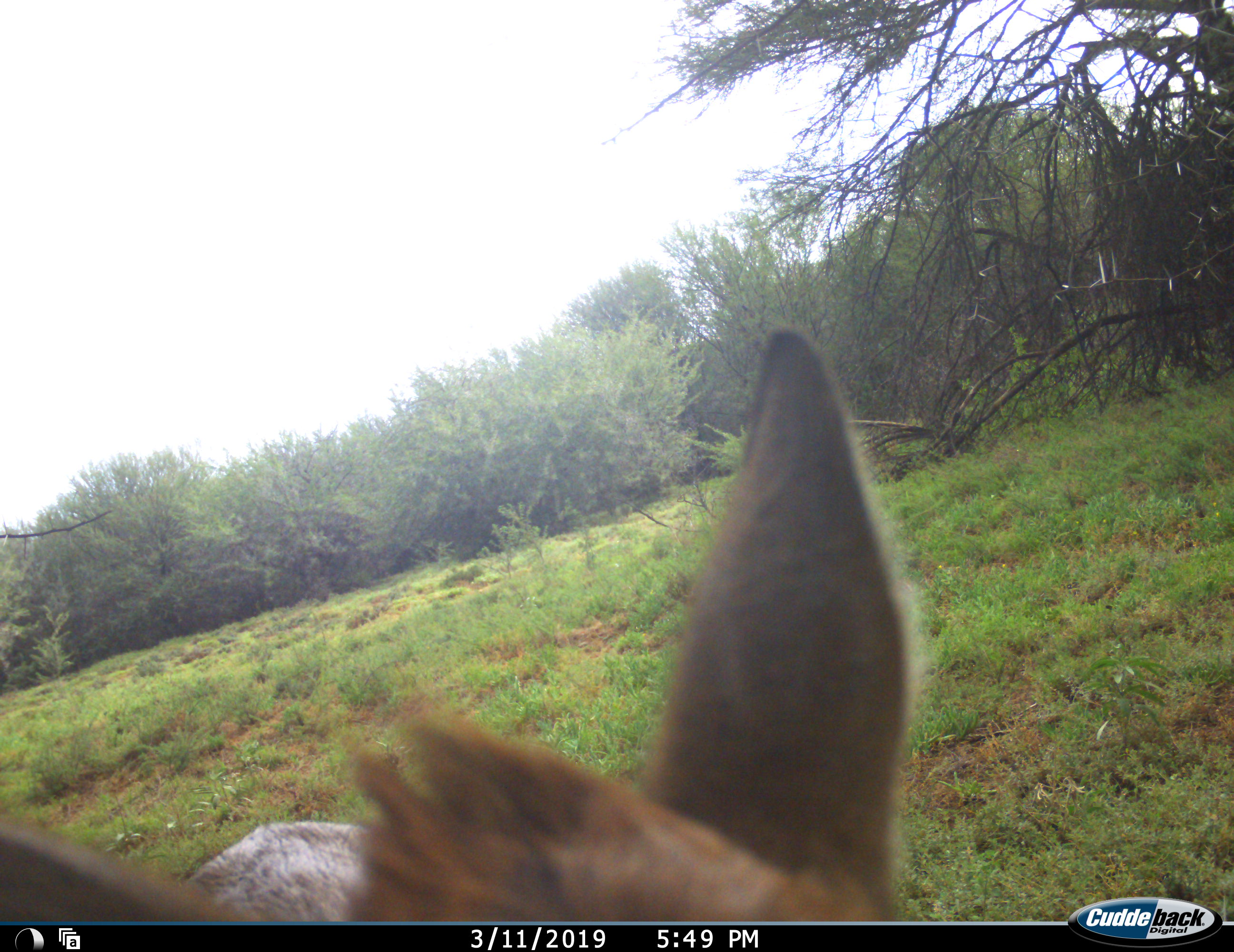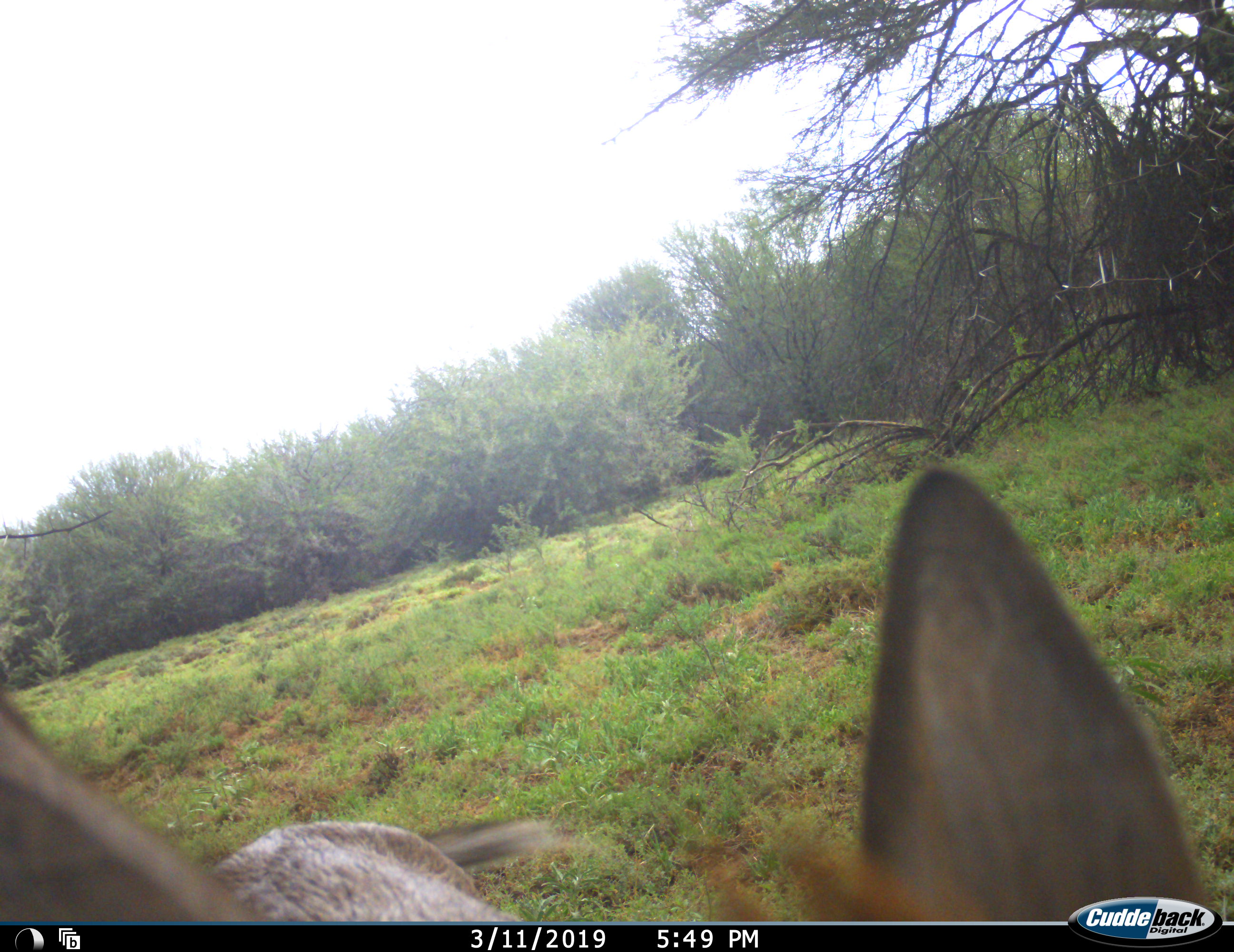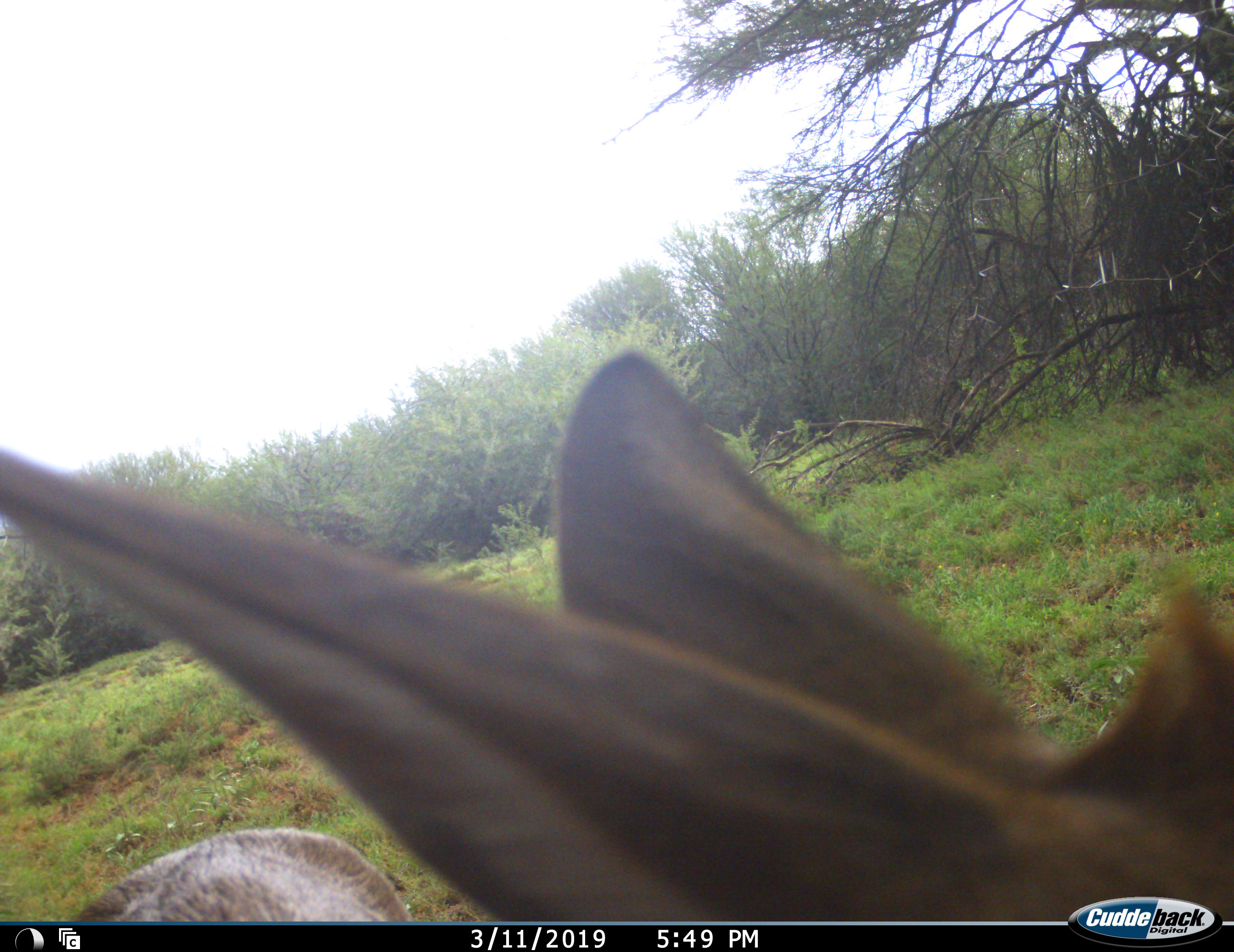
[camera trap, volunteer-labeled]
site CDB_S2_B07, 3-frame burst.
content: unidentified animal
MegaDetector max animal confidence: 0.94